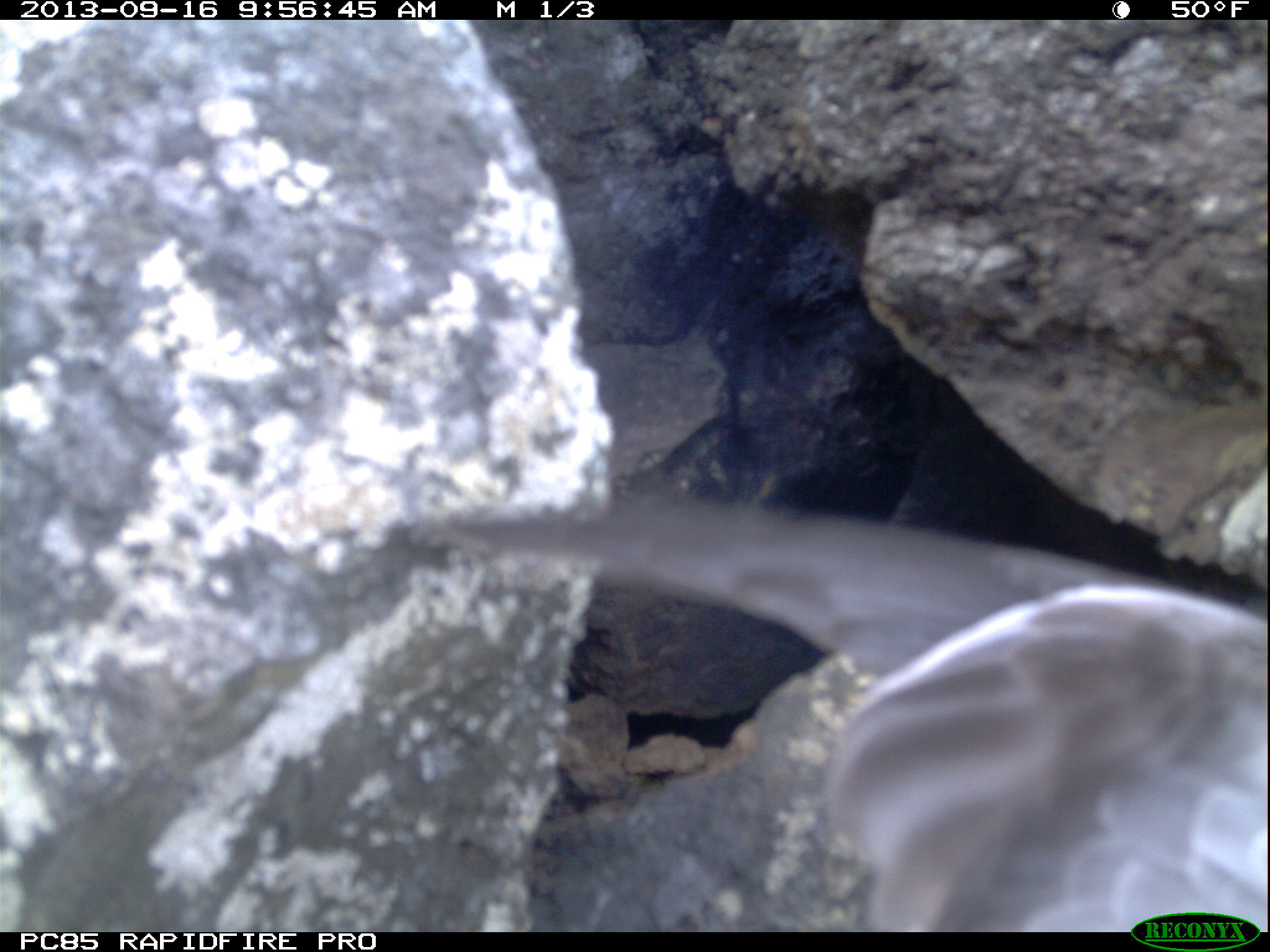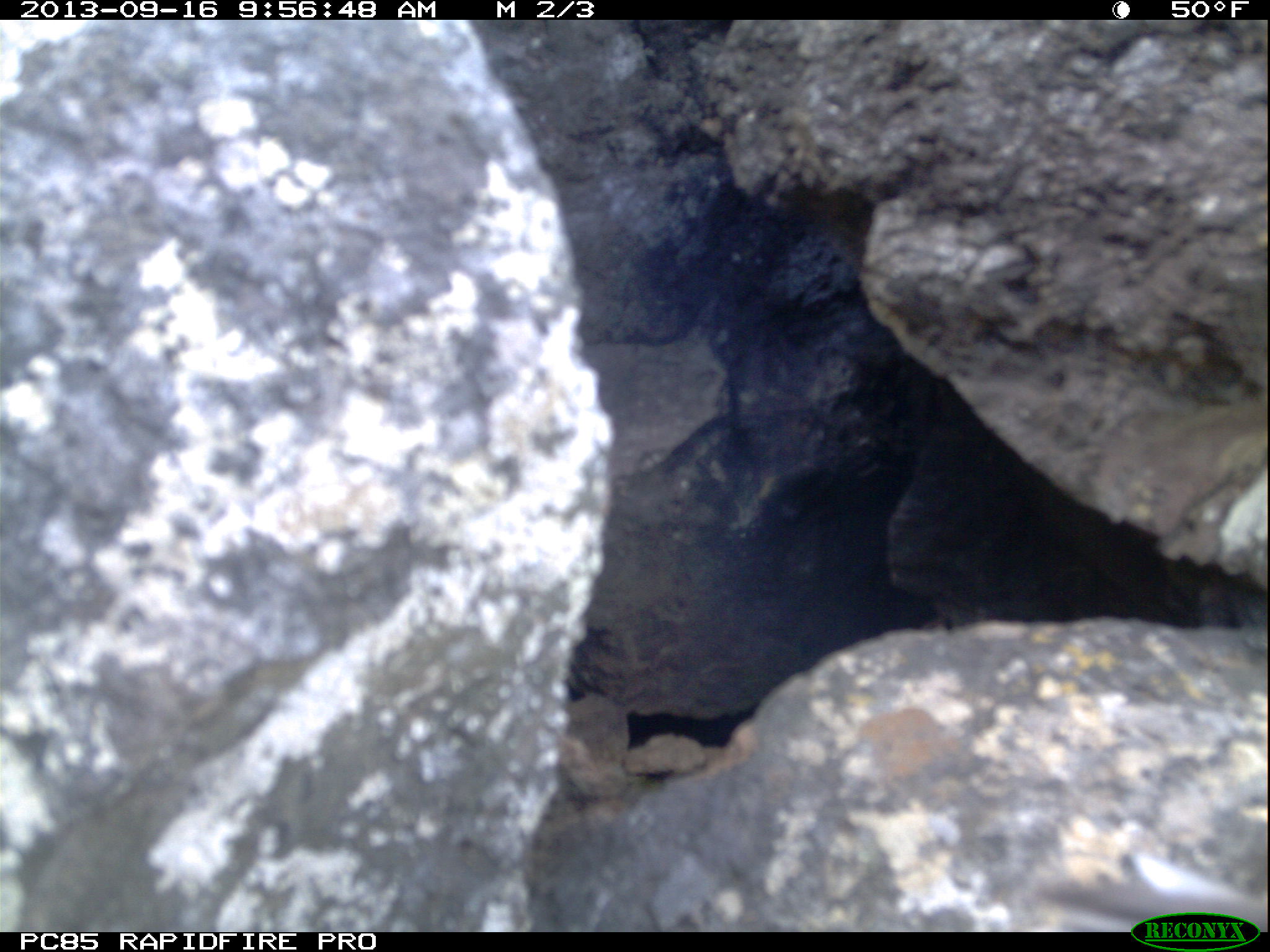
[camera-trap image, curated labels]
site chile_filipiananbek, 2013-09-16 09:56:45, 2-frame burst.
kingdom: Animalia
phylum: Chordata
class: Aves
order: Procellariiformes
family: Procellariidae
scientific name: Procellariidae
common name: petrel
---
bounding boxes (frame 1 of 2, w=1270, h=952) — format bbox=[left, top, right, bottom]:
petrel: bbox=[388, 490, 1270, 909]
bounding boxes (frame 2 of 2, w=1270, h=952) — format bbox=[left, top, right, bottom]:
petrel: bbox=[1028, 859, 1270, 912]